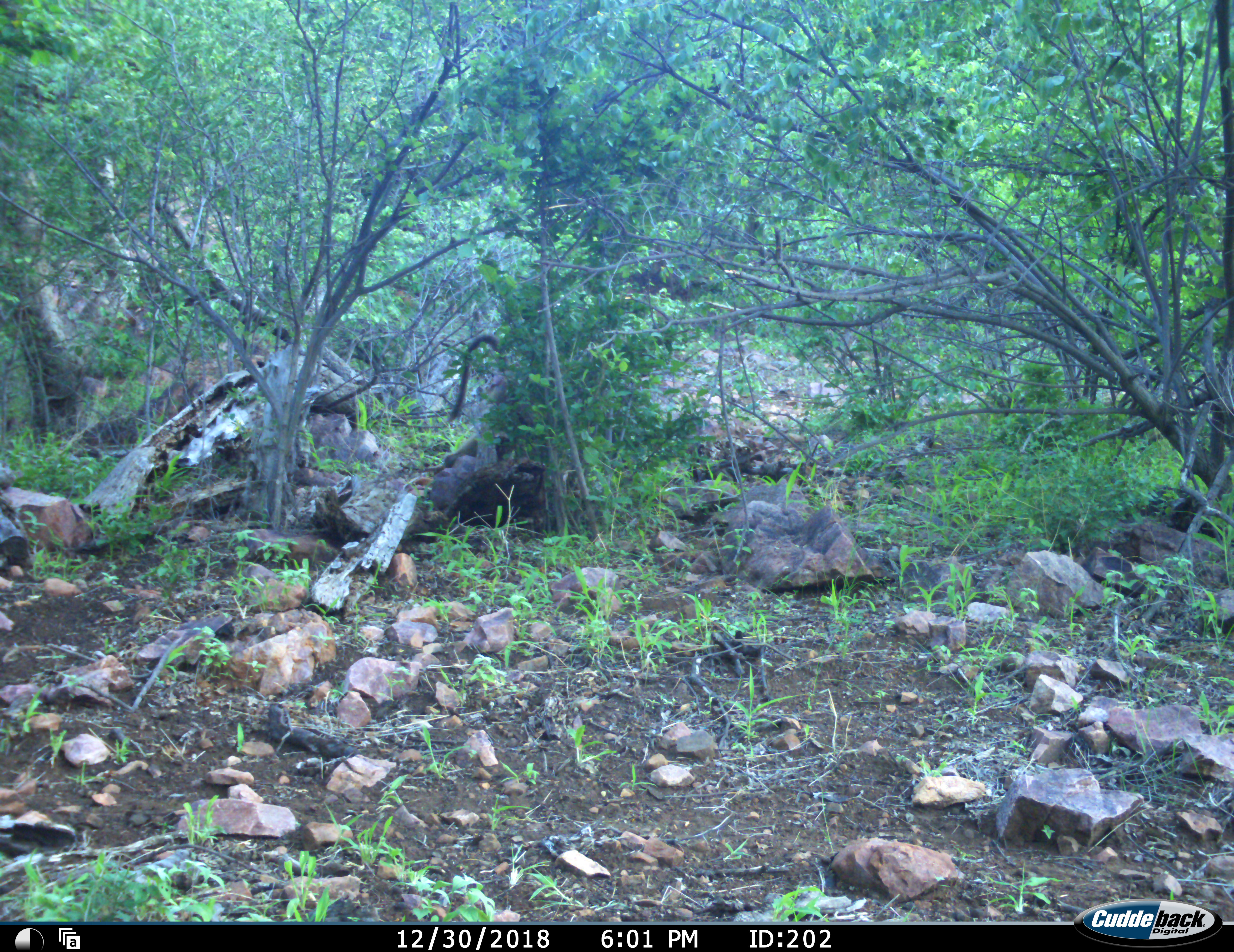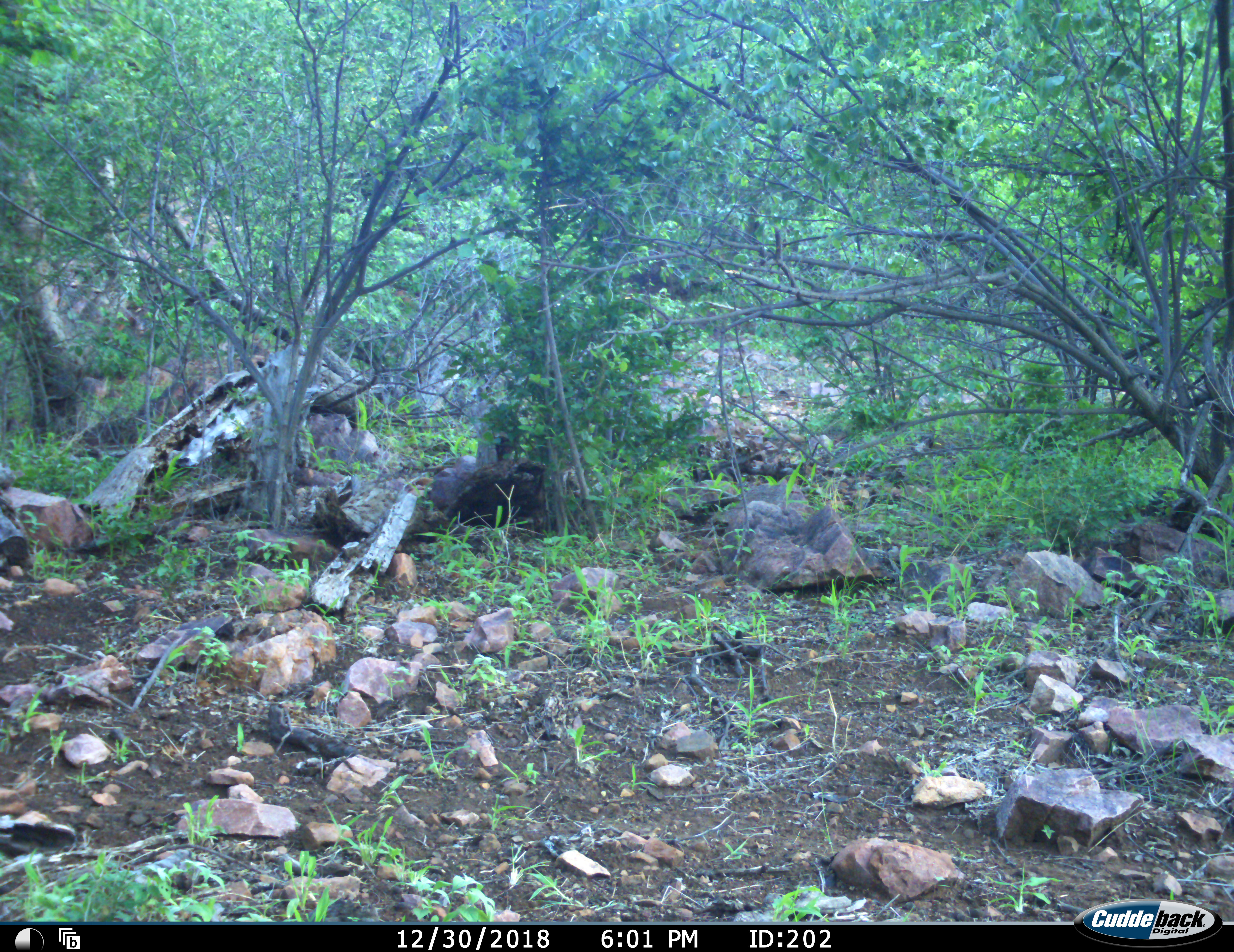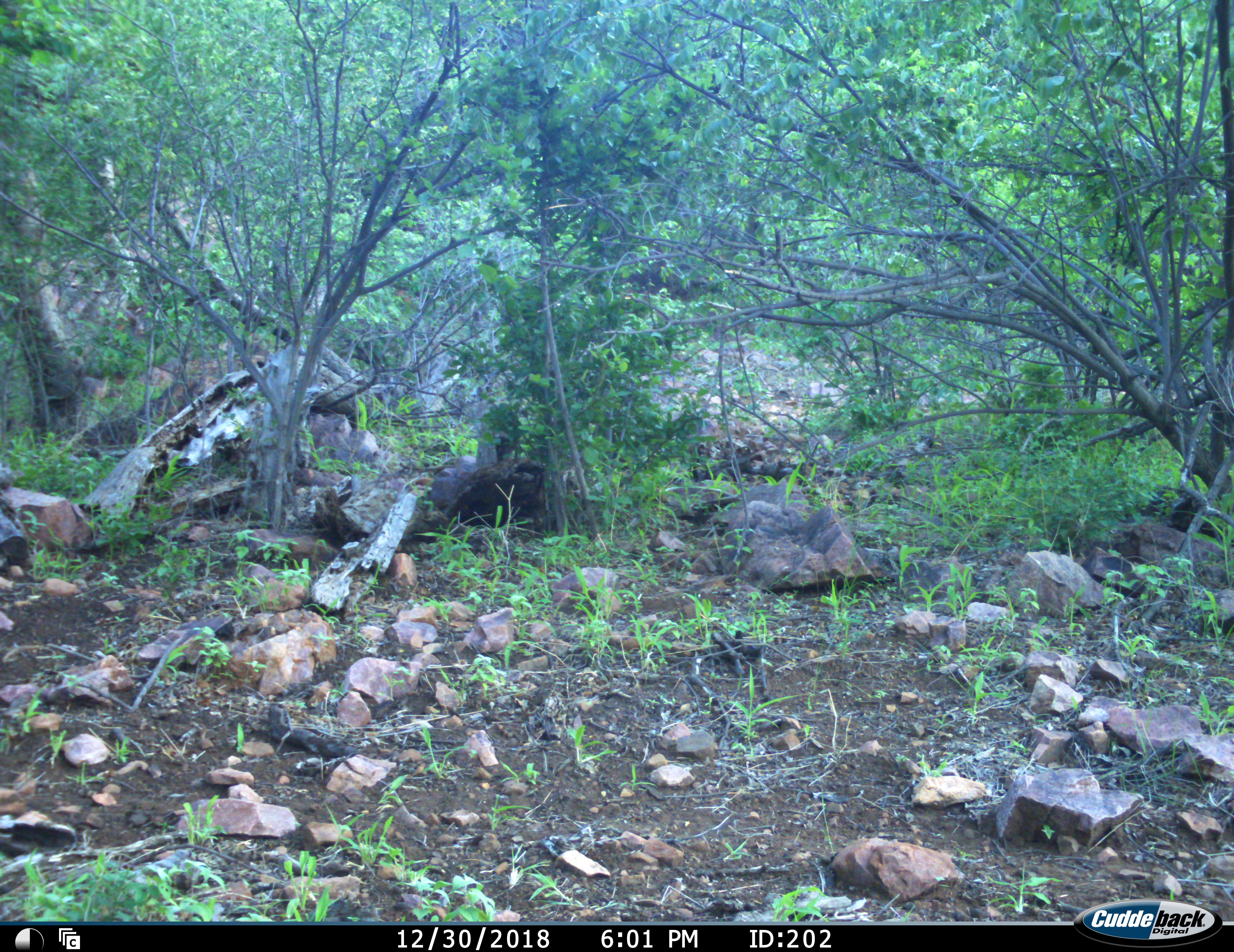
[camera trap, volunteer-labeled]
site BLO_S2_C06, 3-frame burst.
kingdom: Animalia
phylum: Chordata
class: Mammalia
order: Primates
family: Cercopithecidae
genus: Papio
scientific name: Papio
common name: baboon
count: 1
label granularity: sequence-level